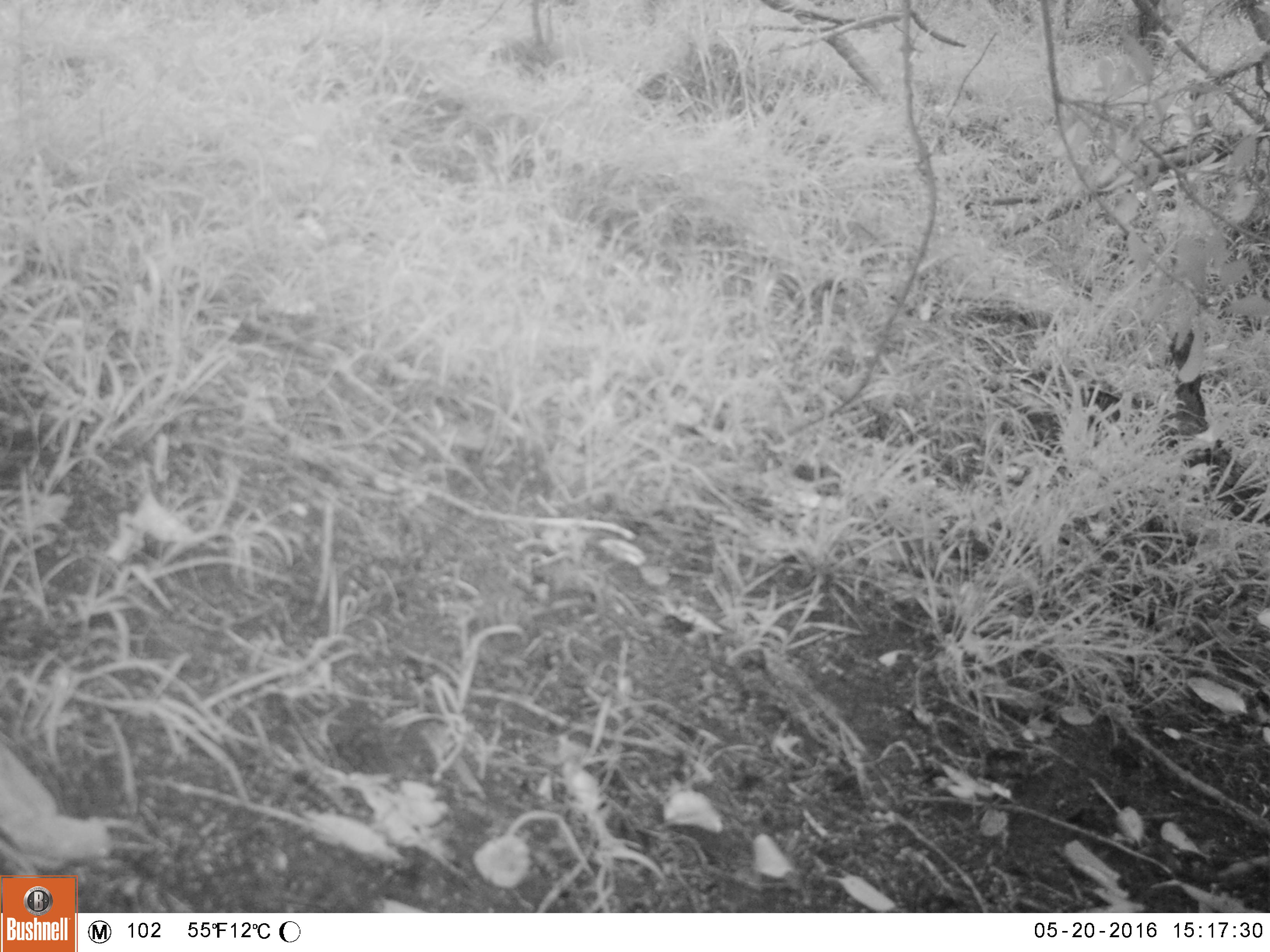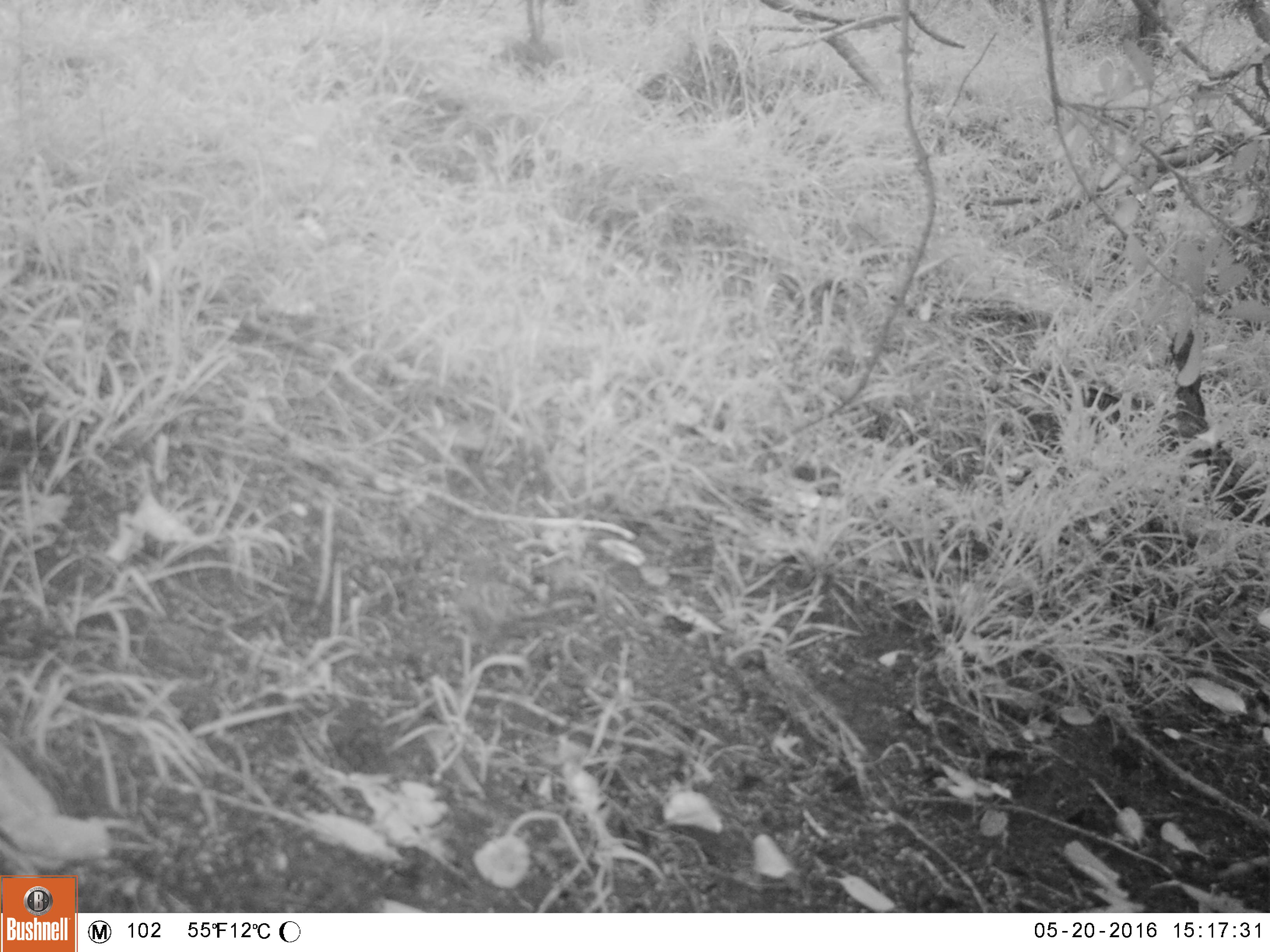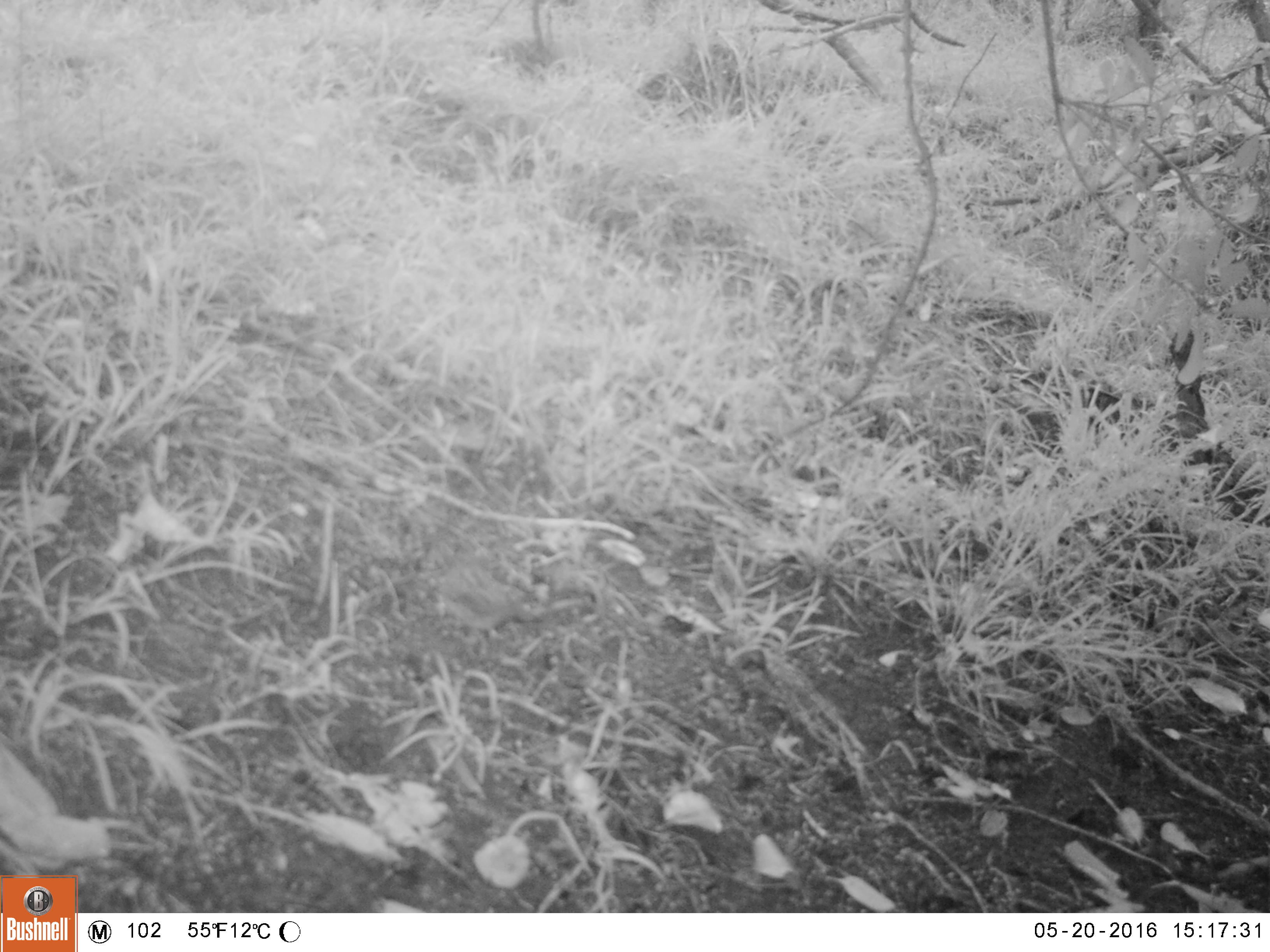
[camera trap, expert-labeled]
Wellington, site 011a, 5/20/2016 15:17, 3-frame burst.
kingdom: Animalia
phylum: Chordata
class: Aves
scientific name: Aves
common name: bird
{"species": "bird (Aves)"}